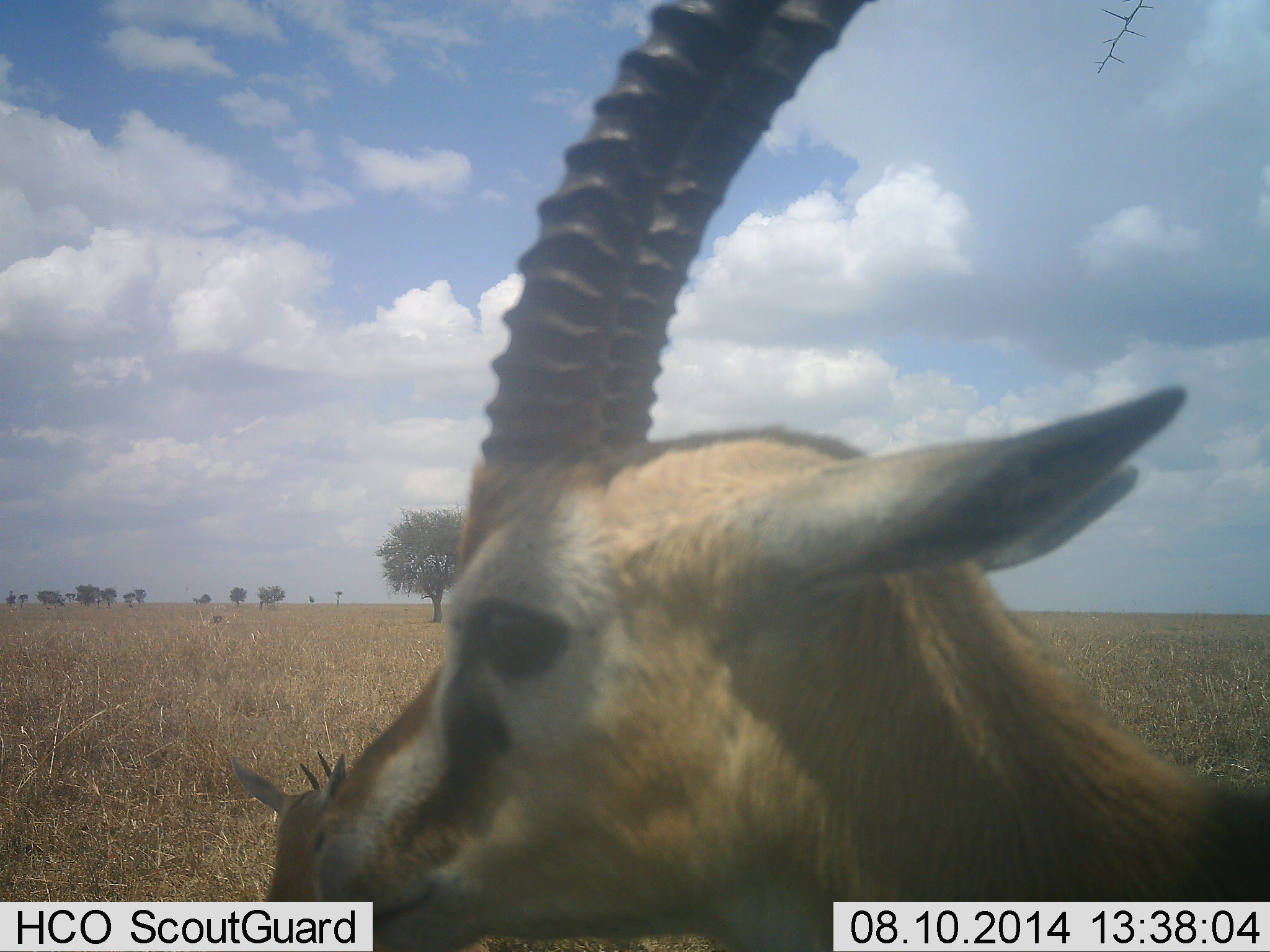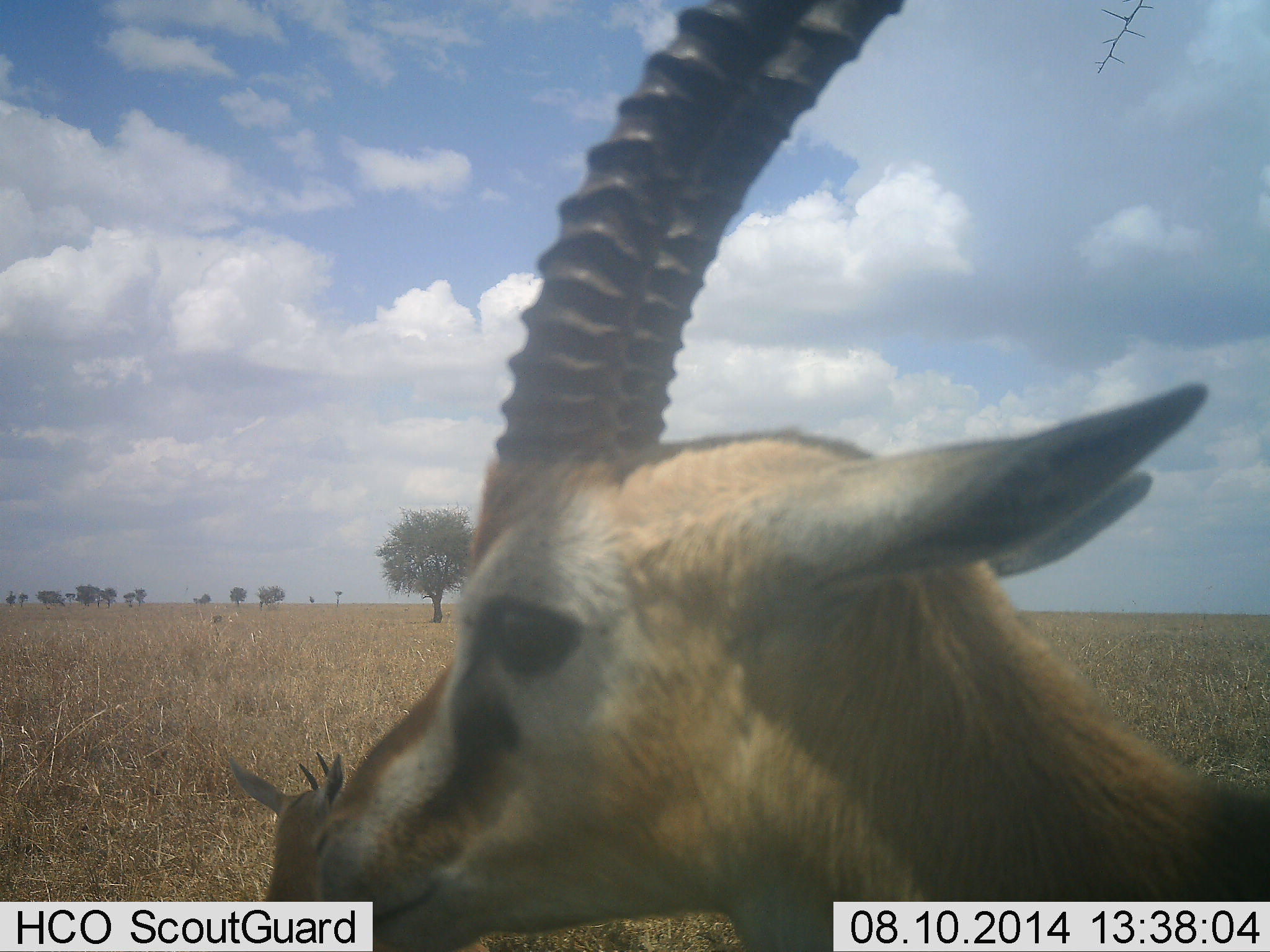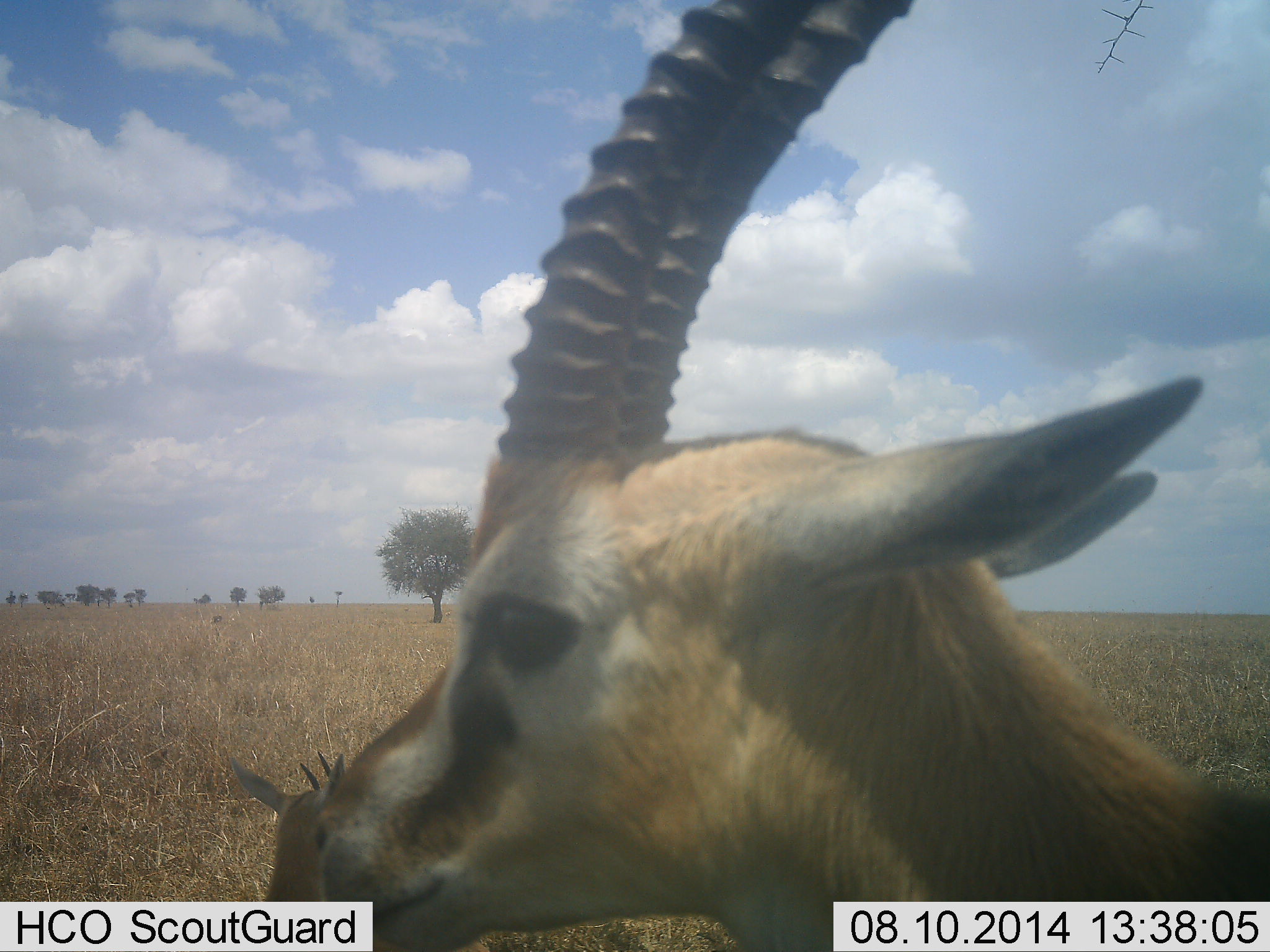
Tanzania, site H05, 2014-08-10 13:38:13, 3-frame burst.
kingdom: Animalia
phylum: Chordata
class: Mammalia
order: Artiodactyla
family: Bovidae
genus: Eudorcas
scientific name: Eudorcas thomsonii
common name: thomson's gazelle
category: gazellethomsons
Gazellethomsons (thomson's gazelle) (Eudorcas thomsonii), count 2. Behavior (volunteer vote fractions): standing 90%, resting 30%, moving 0%, interacting 0%. Young present (vote fraction): 10%. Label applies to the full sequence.